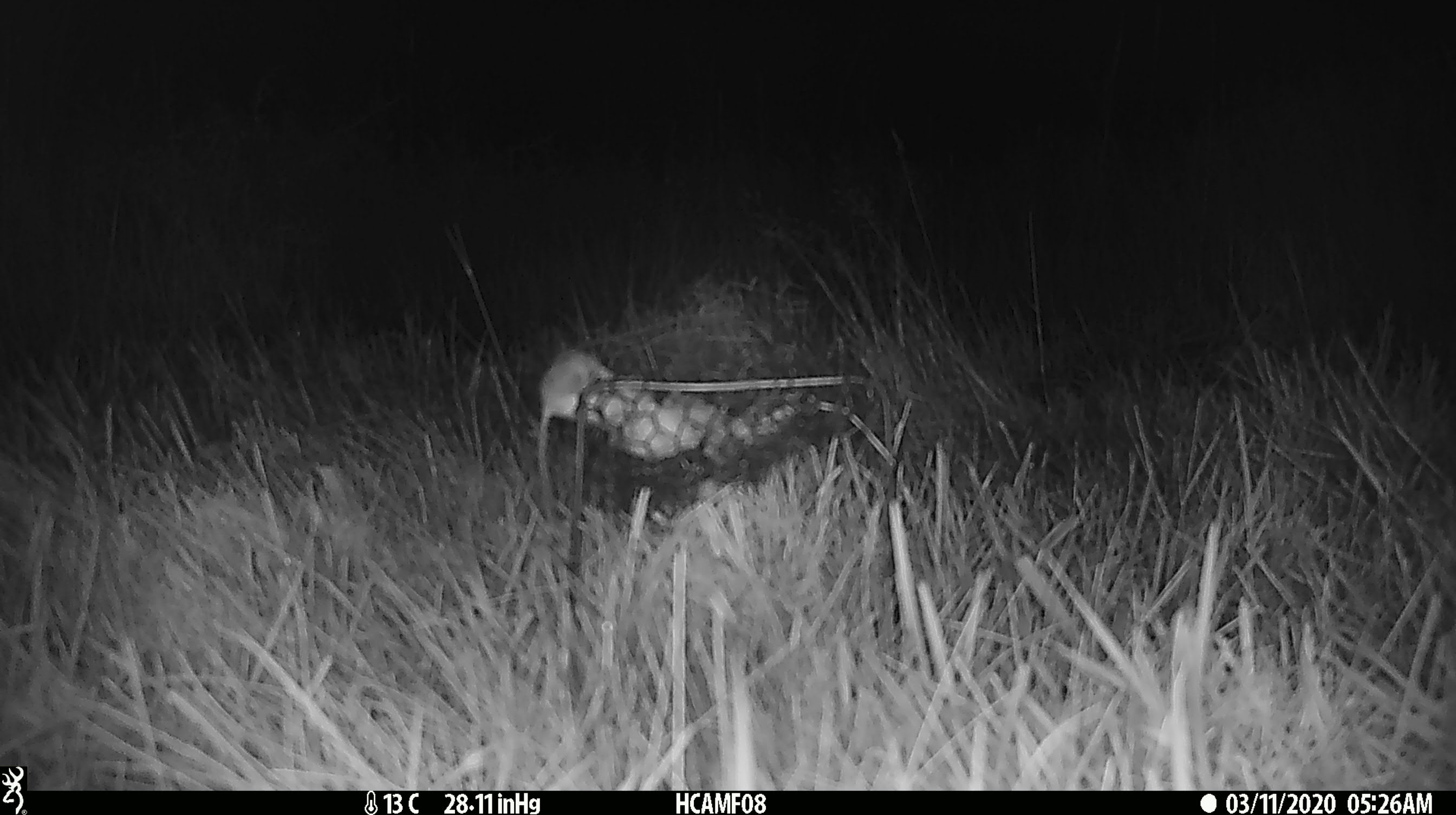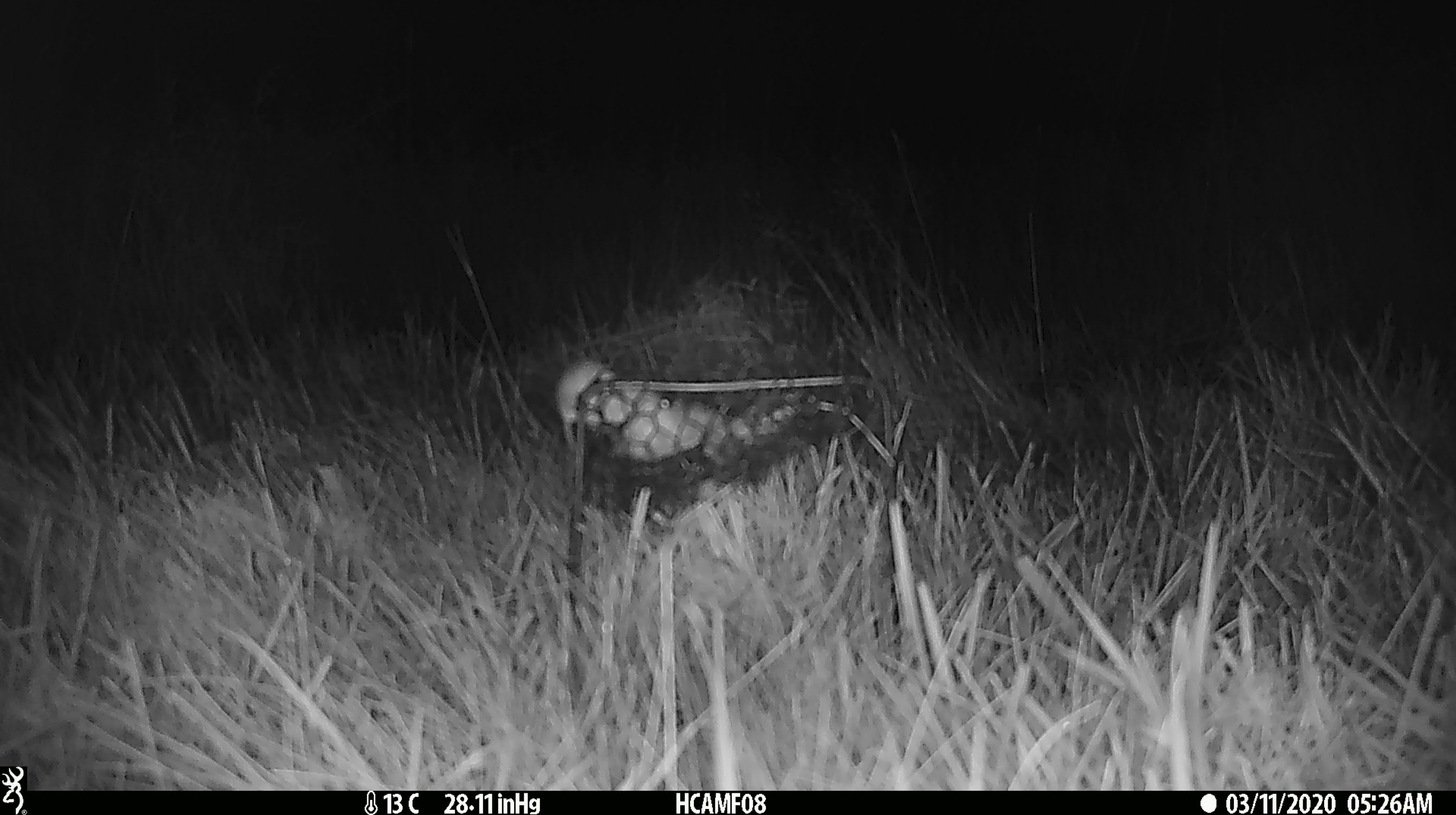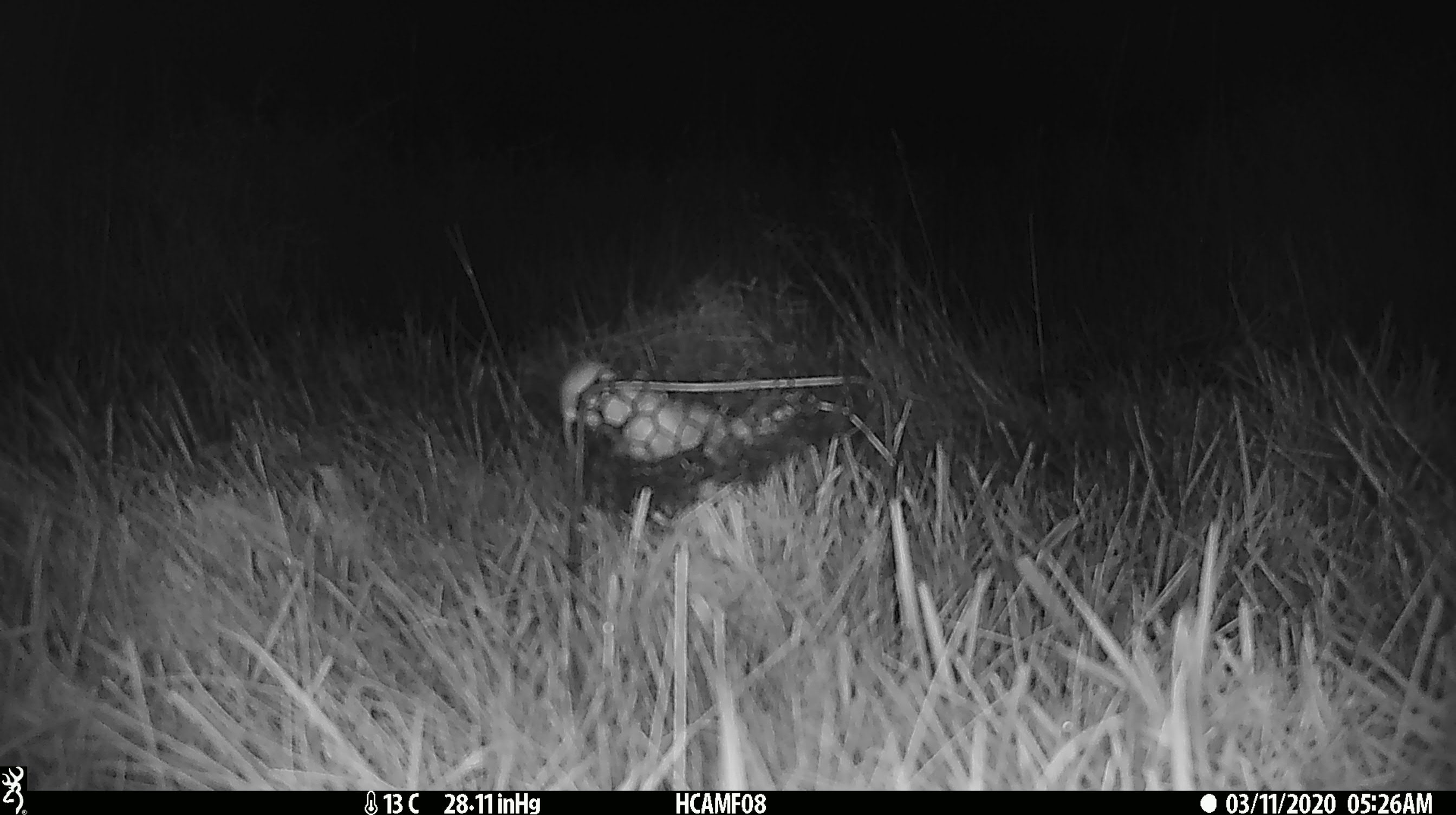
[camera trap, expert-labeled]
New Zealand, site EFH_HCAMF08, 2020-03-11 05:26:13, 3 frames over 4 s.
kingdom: Animalia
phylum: Chordata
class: Mammalia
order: Rodentia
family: Muridae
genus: Mus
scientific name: Mus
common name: mouse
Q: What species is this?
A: Mouse (Mus).